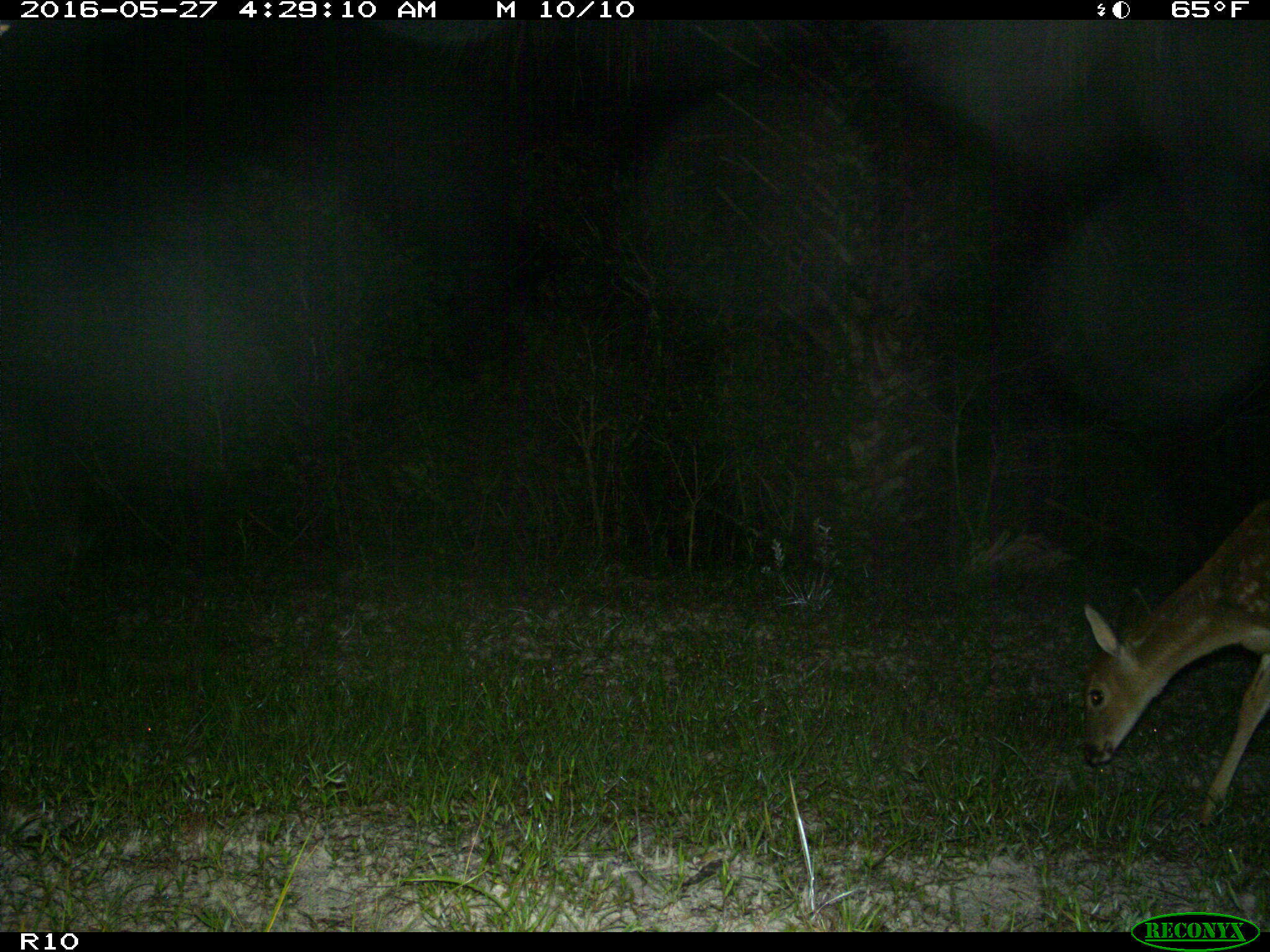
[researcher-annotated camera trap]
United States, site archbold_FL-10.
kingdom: Animalia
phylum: Chordata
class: Mammalia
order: Artiodactyla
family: Cervidae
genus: Odocoileus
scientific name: Odocoileus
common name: deer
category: unidentified deer